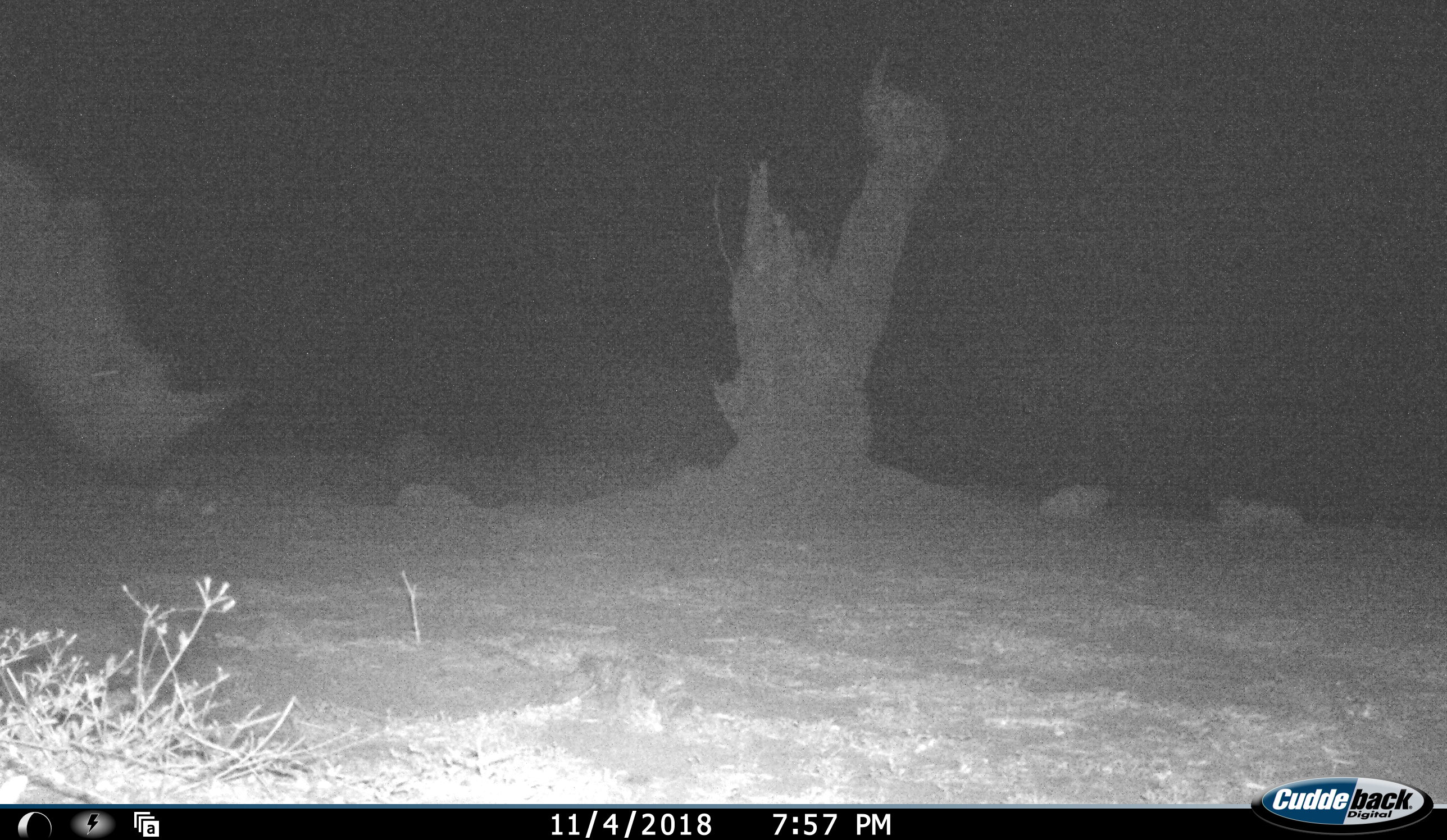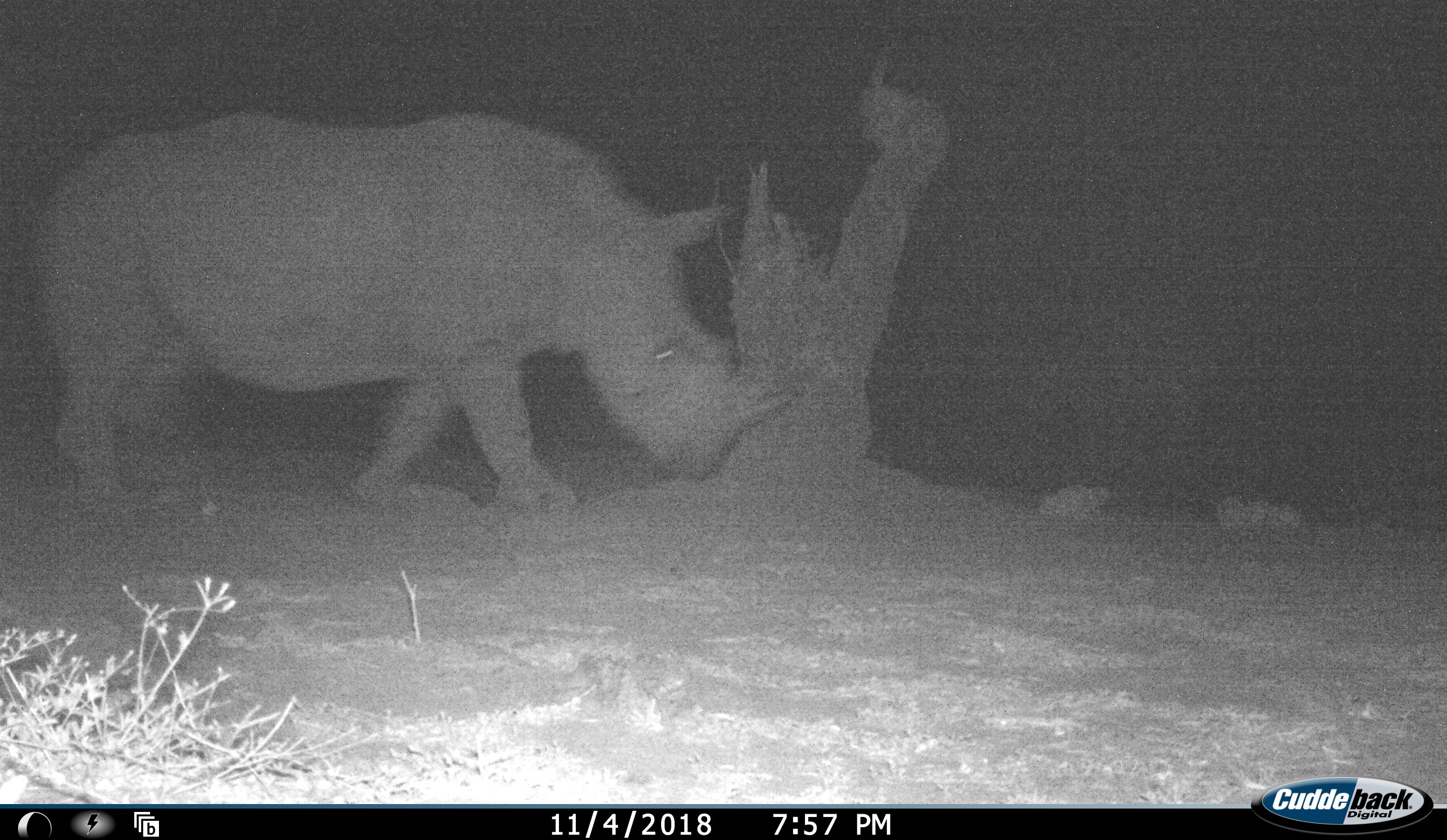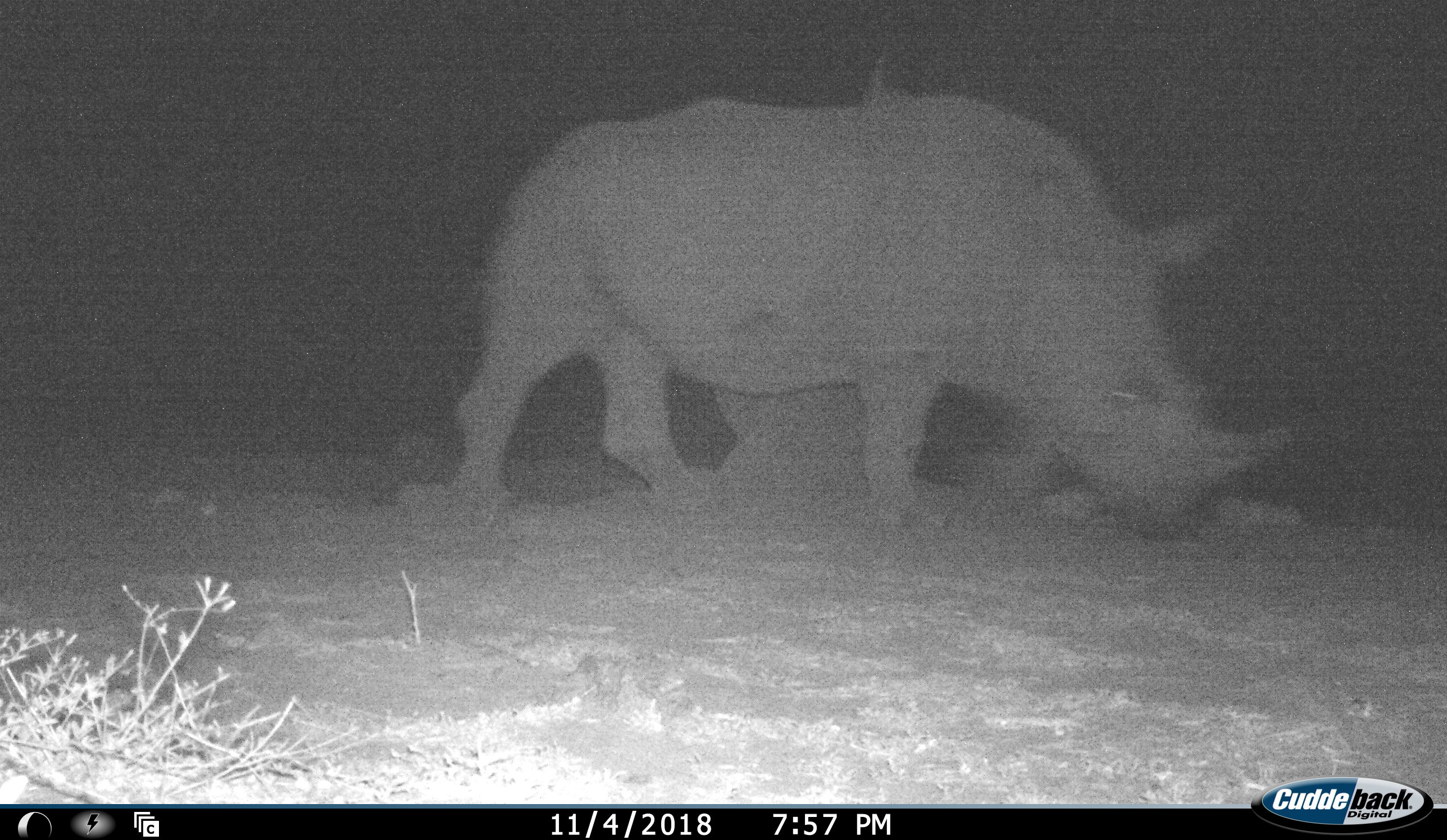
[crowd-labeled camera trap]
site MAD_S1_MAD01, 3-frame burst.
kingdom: Animalia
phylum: Chordata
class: Mammalia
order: Perissodactyla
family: Rhinocerotidae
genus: Ceratotherium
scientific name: Ceratotherium simum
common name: white rhinoceros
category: rhinoceroswhite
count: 1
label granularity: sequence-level